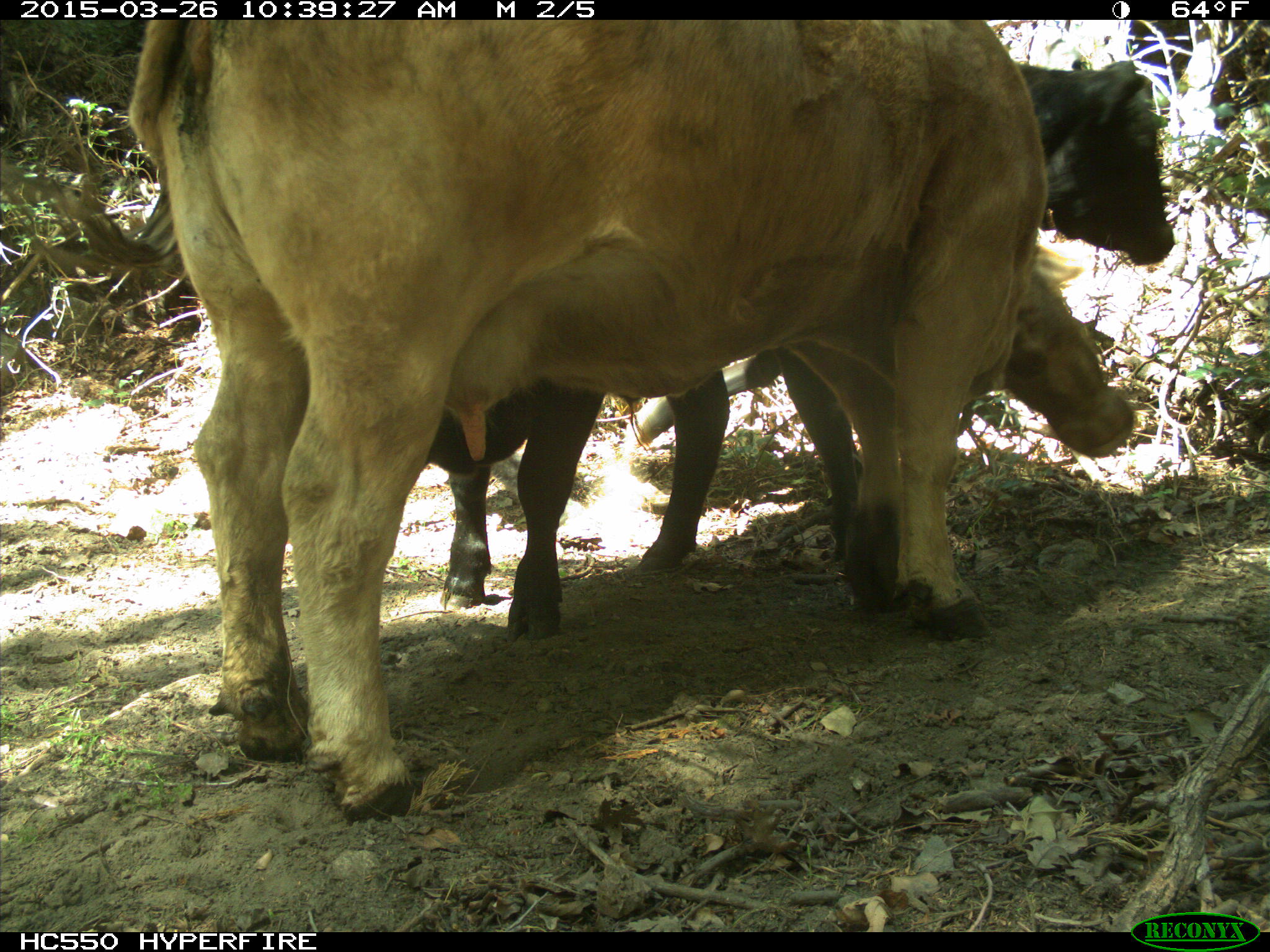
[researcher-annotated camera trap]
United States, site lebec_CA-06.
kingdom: Animalia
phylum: Chordata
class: Mammalia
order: Artiodactyla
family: Bovidae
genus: Bos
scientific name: Bos taurus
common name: domestic cow